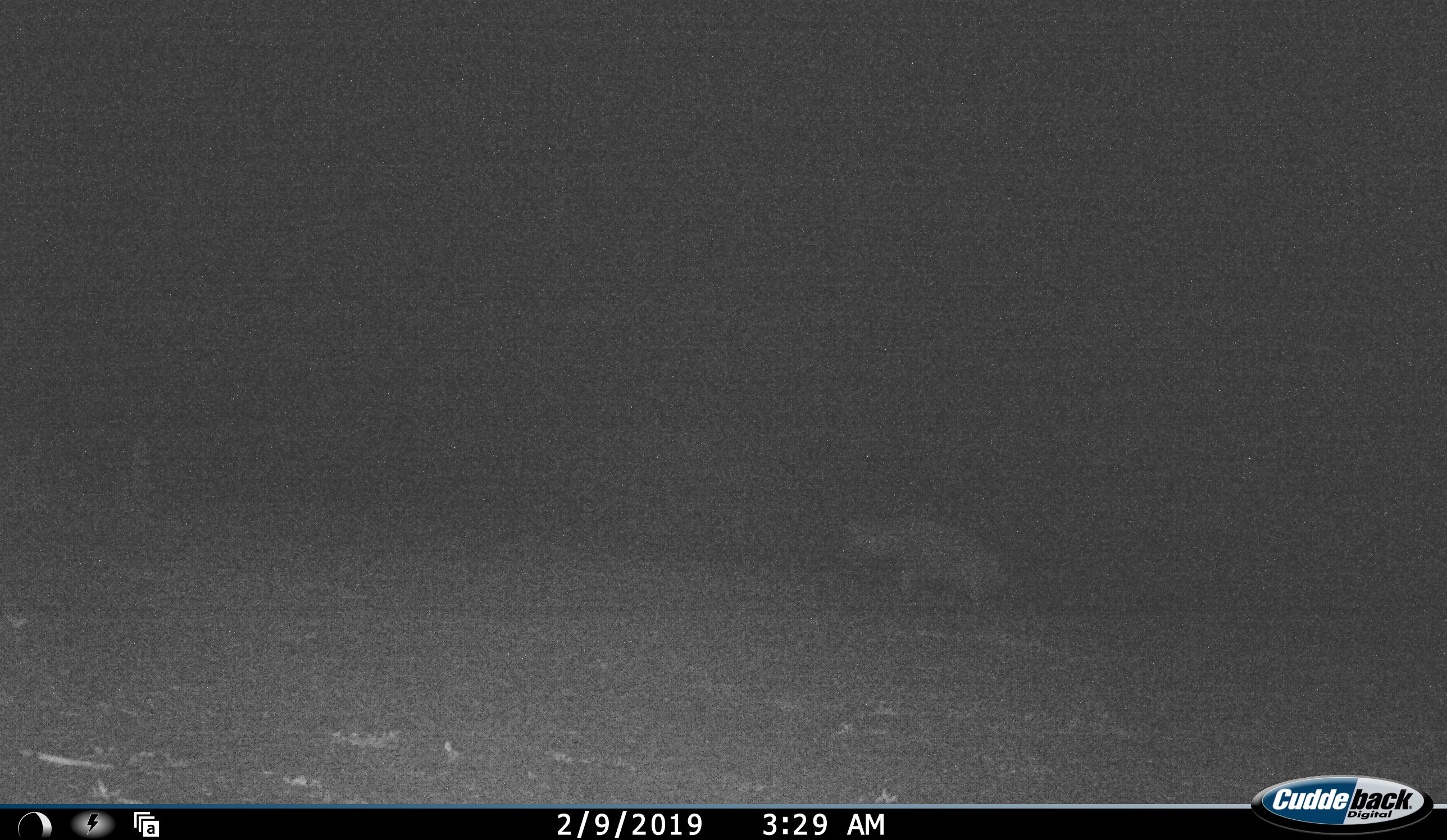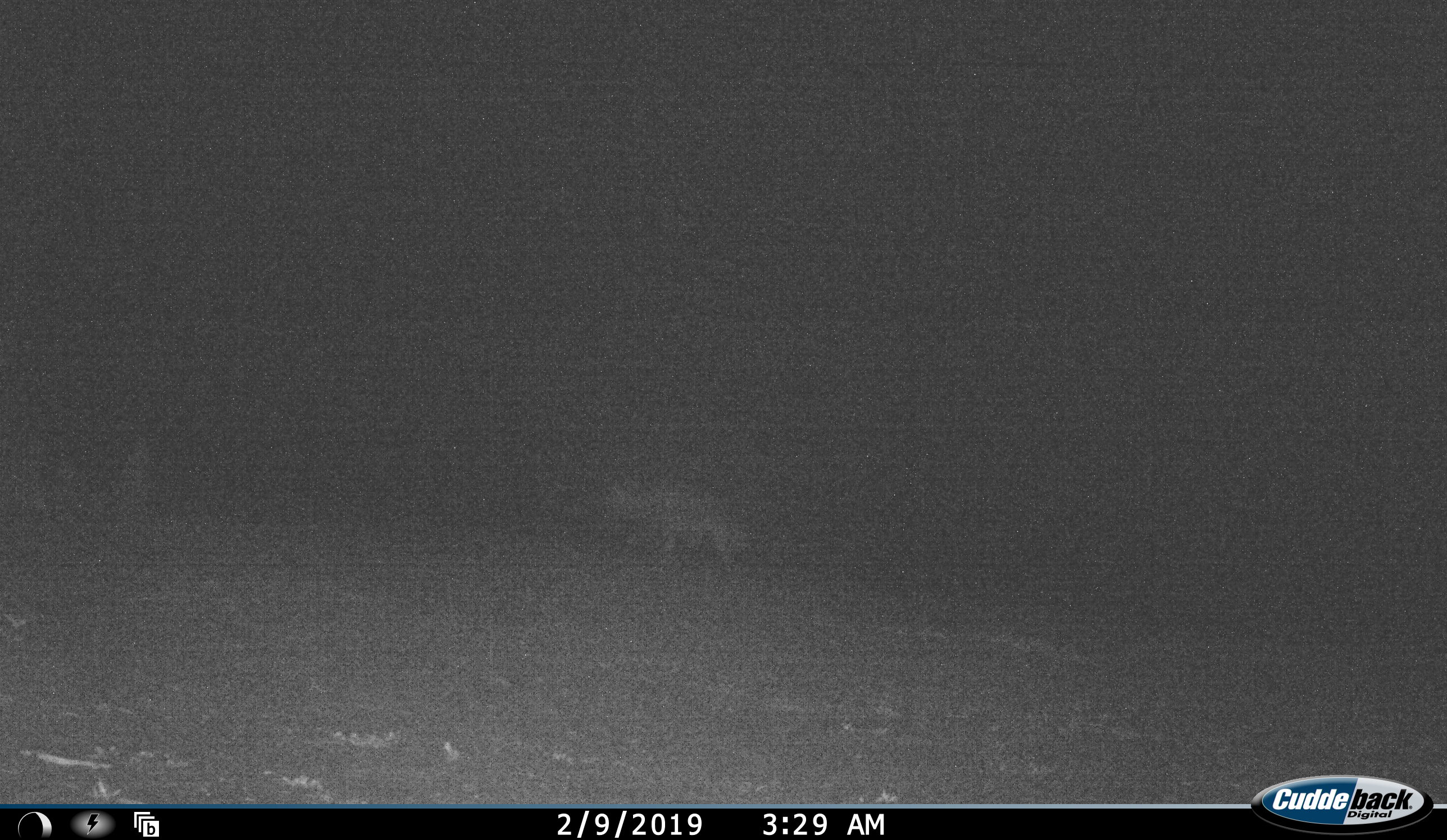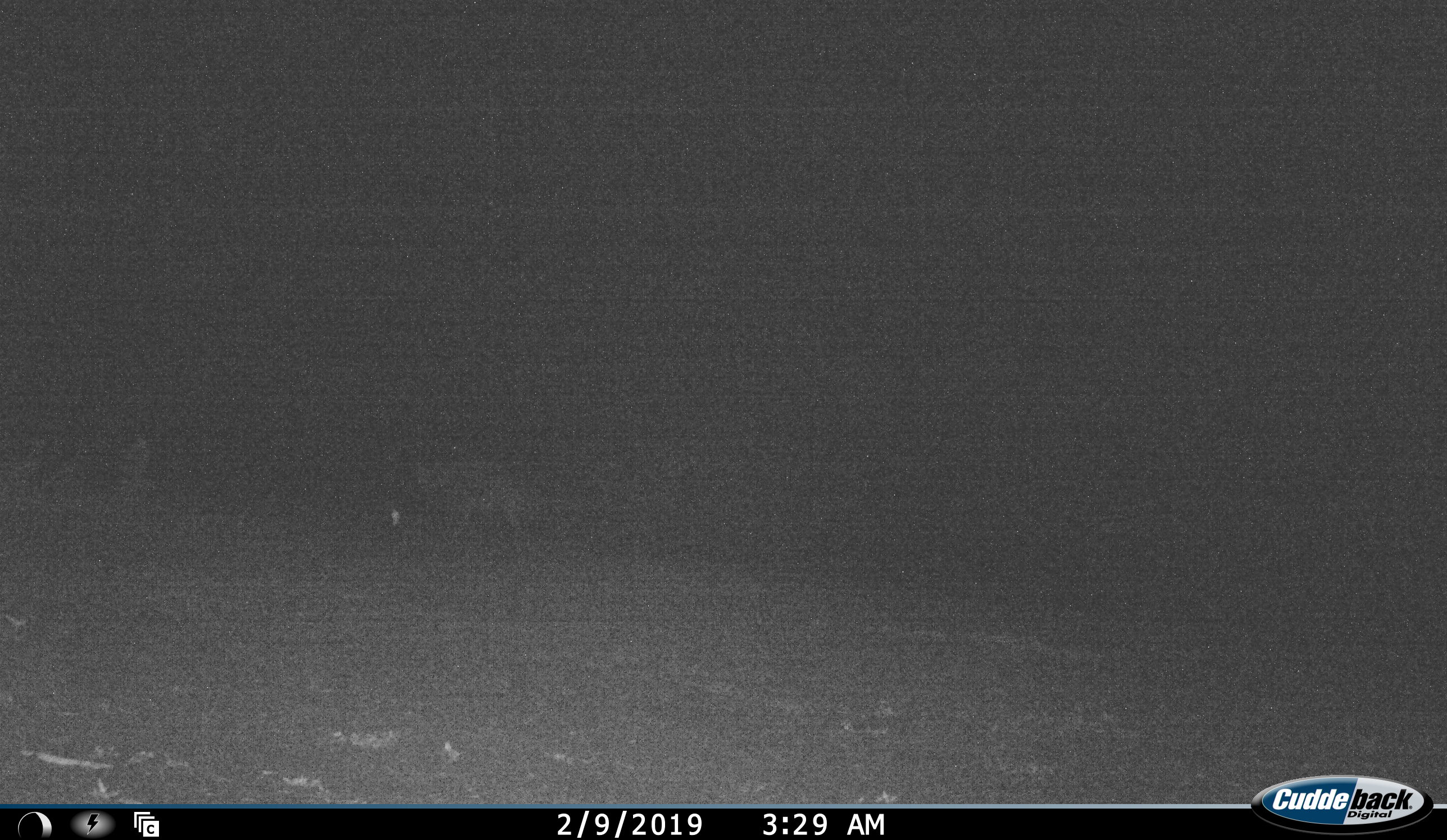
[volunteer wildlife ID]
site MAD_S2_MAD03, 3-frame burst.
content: unidentified animal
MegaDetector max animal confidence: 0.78